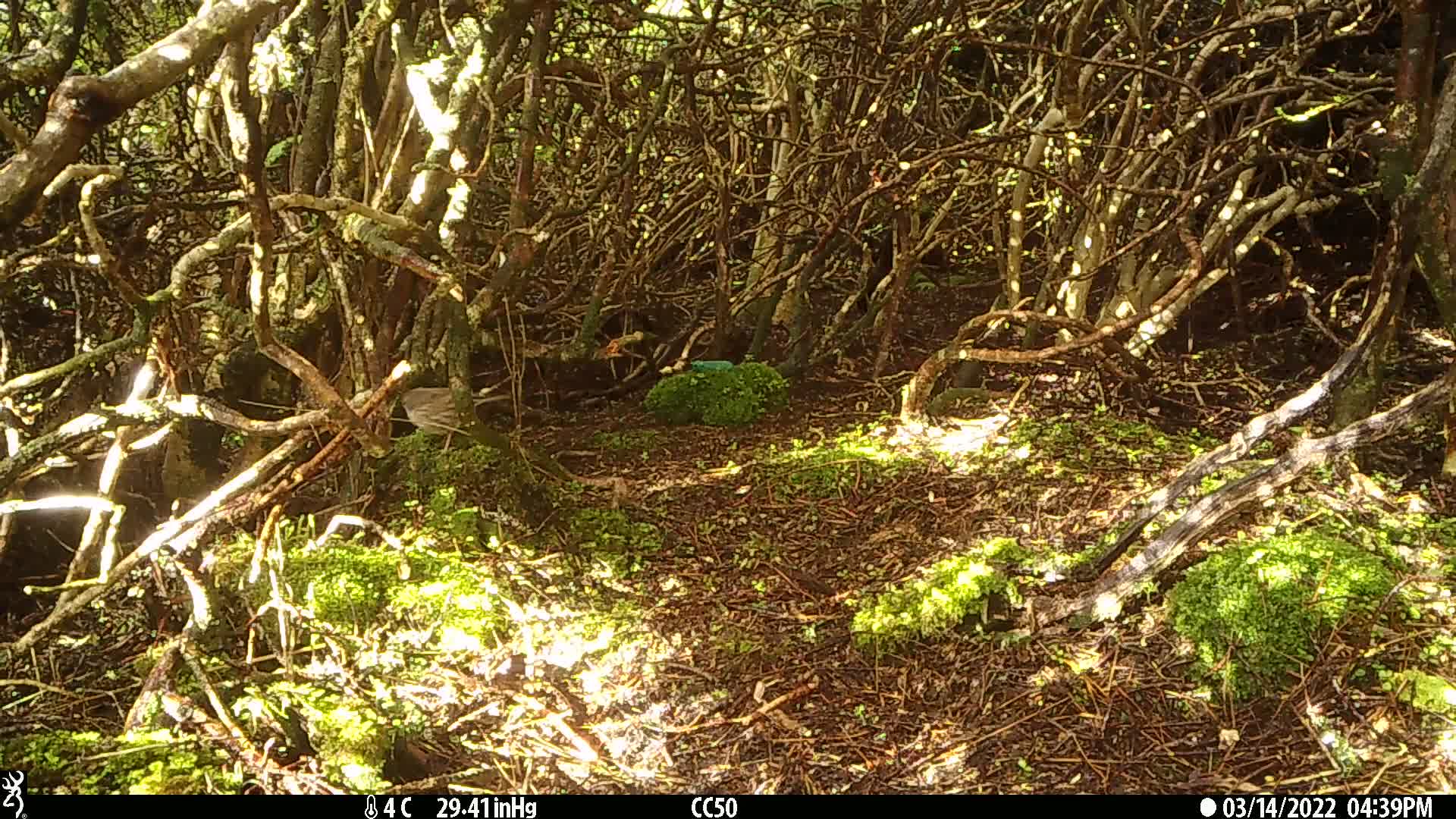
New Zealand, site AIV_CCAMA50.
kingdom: Animalia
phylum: Chordata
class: Aves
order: Passeriformes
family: Prunellidae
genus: Prunella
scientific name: Prunella modularis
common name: dunnock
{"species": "dunnock (Prunella modularis)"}